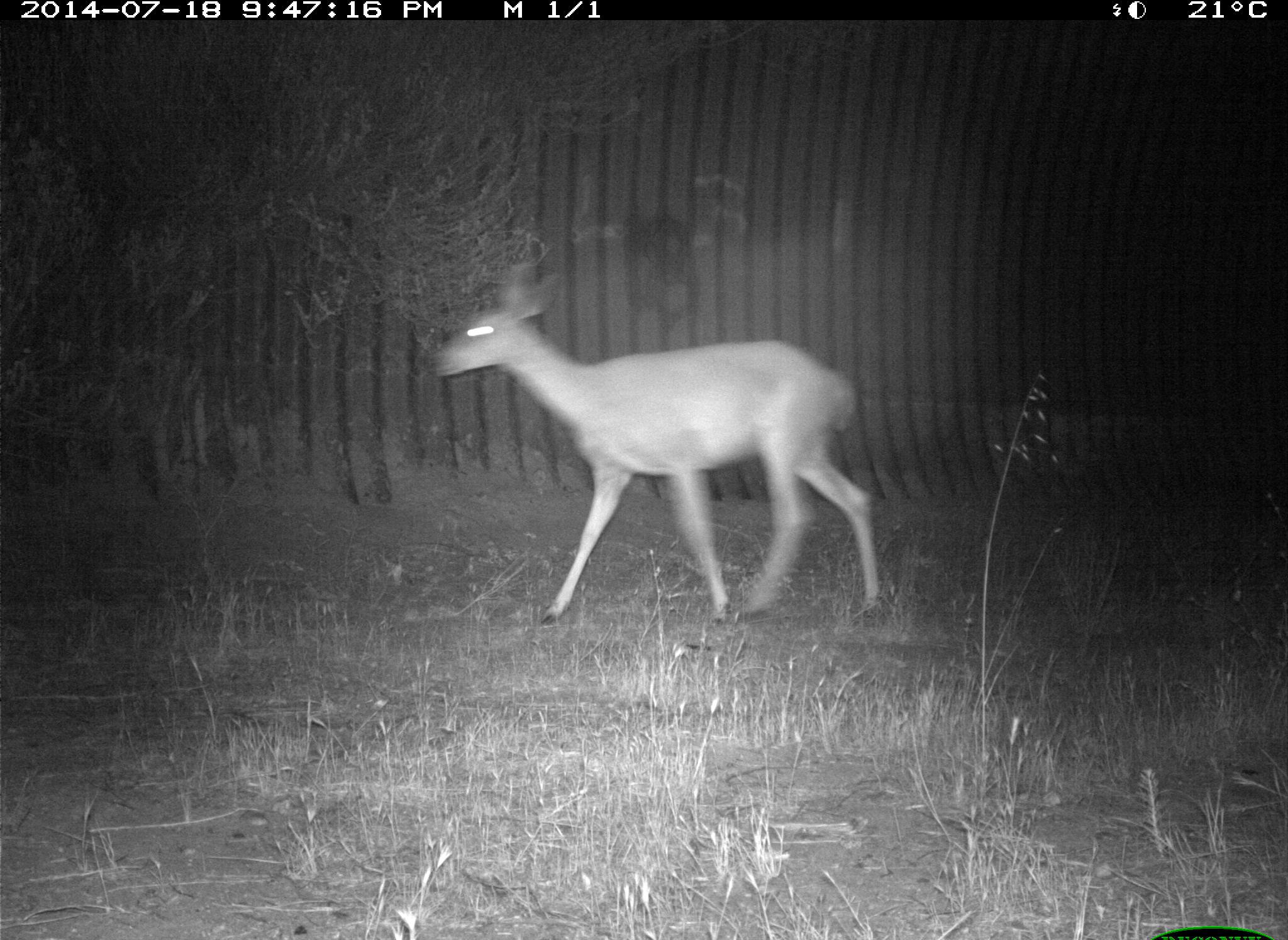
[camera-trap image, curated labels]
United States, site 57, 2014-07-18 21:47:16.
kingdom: Animalia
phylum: Chordata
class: Mammalia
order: Artiodactyla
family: Cervidae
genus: Odocoileus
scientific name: Odocoileus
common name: deer